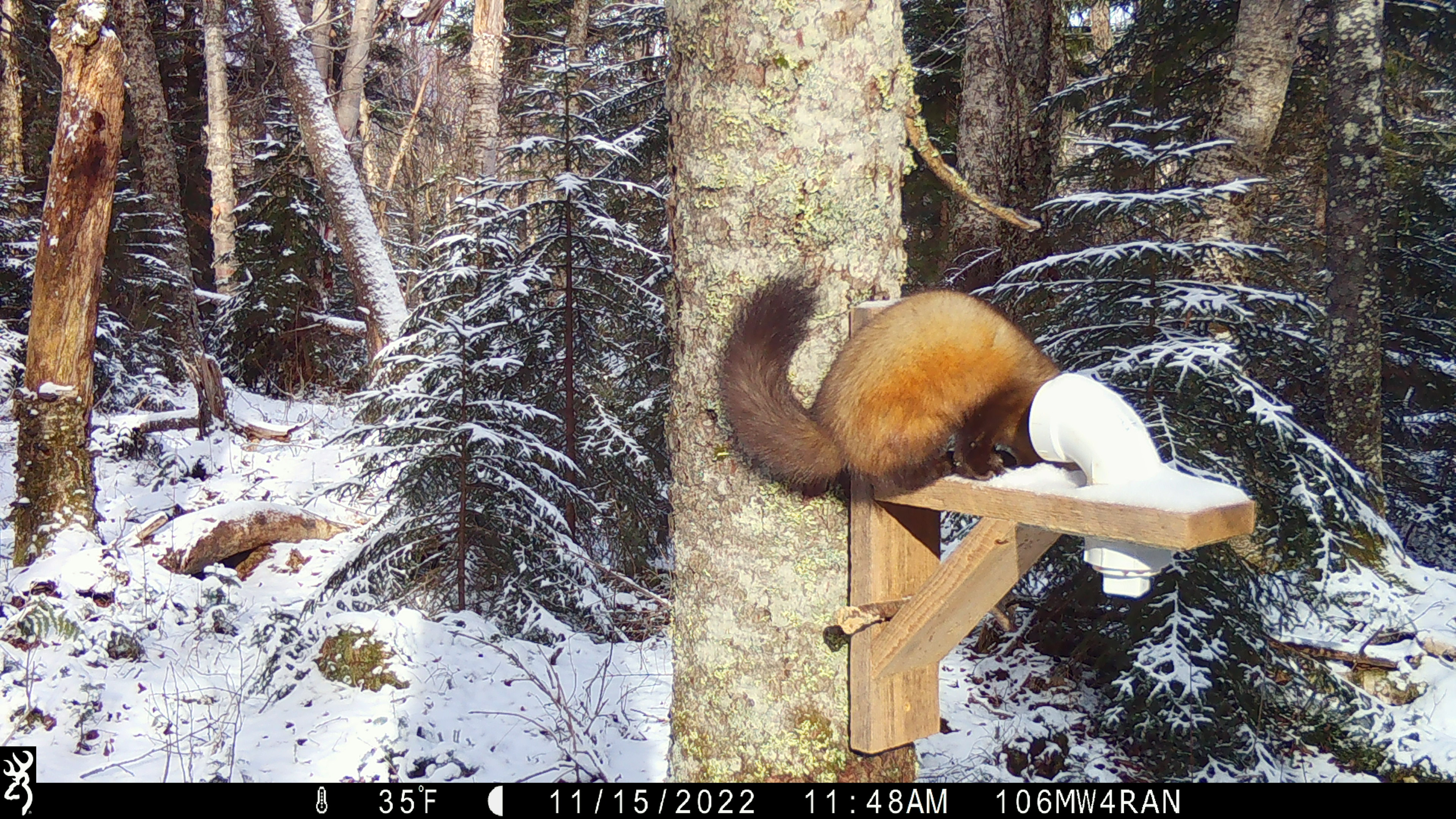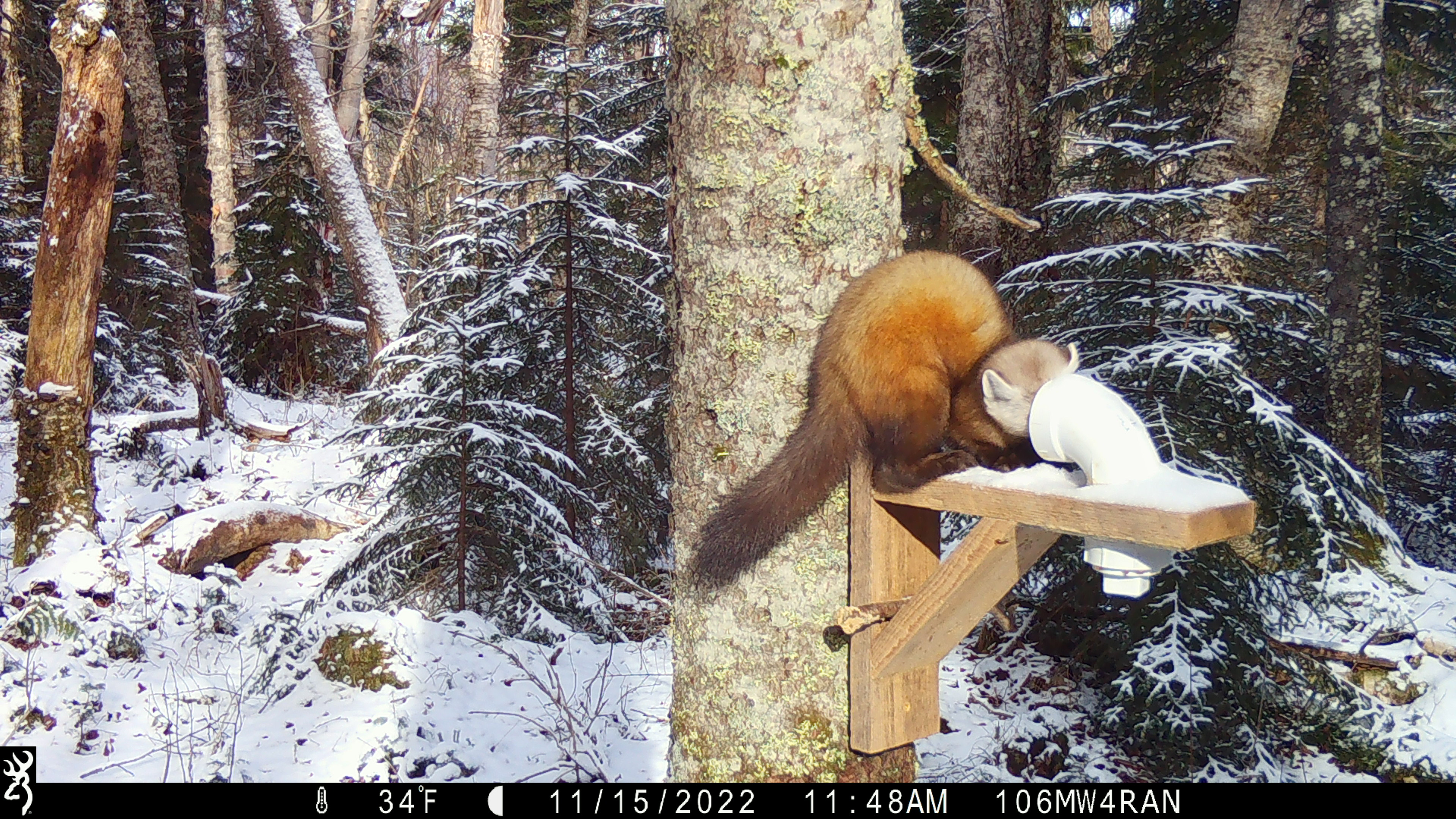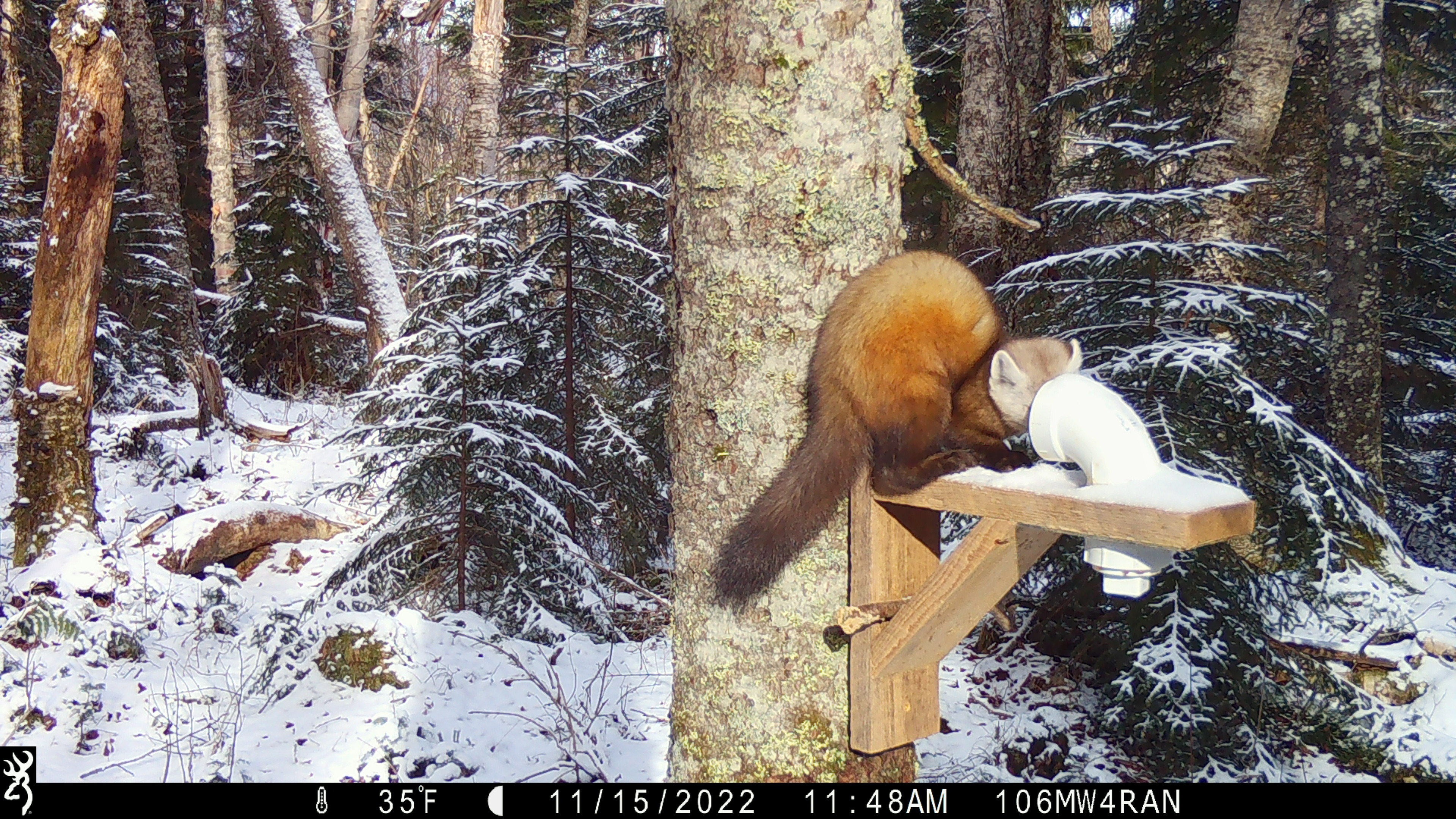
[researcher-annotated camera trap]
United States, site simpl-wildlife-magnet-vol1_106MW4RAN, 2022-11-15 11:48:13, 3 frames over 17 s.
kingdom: Animalia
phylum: Chordata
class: Mammalia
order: Carnivora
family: Mustelidae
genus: Martes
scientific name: Martes americana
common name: american marten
American marten (Martes americana).